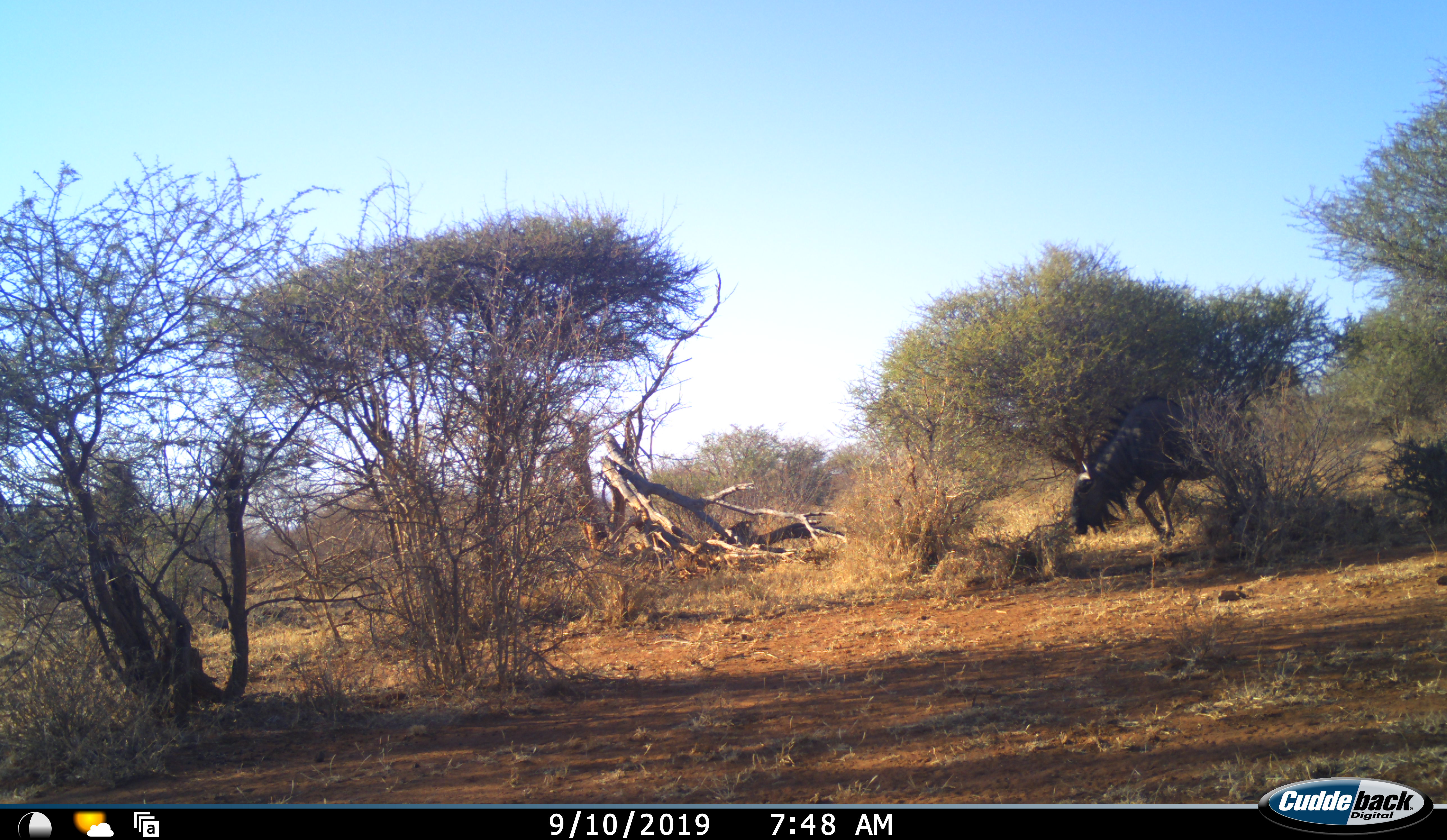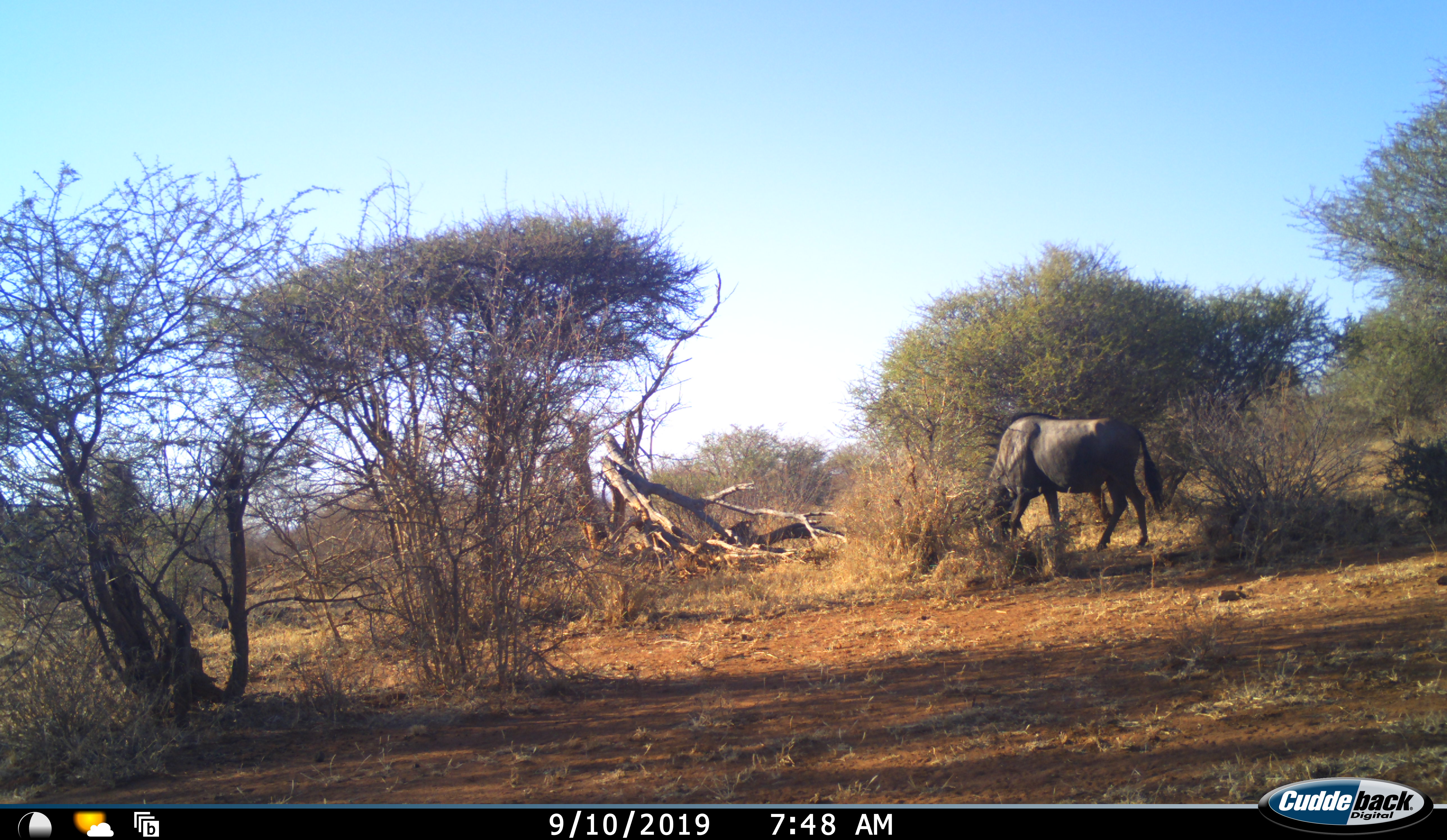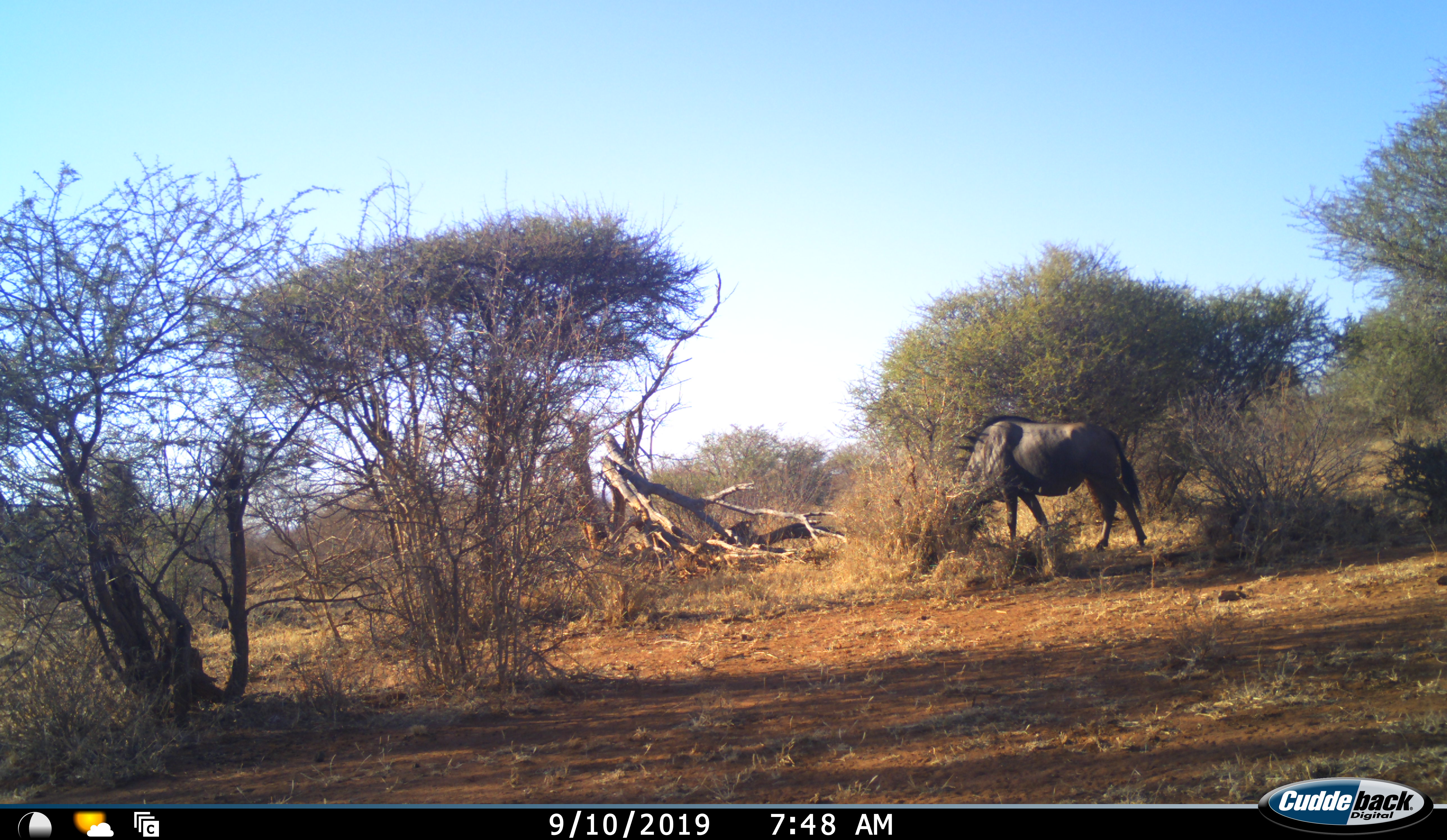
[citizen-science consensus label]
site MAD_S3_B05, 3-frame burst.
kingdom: Animalia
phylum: Chordata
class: Mammalia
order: Artiodactyla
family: Bovidae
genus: Connochaetes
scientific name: Connochaetes taurinus taurinus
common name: blue wildebeest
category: wildebeestblue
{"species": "wildebeestblue (blue wildebeest) (Connochaetes taurinus taurinus)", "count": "1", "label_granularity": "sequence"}